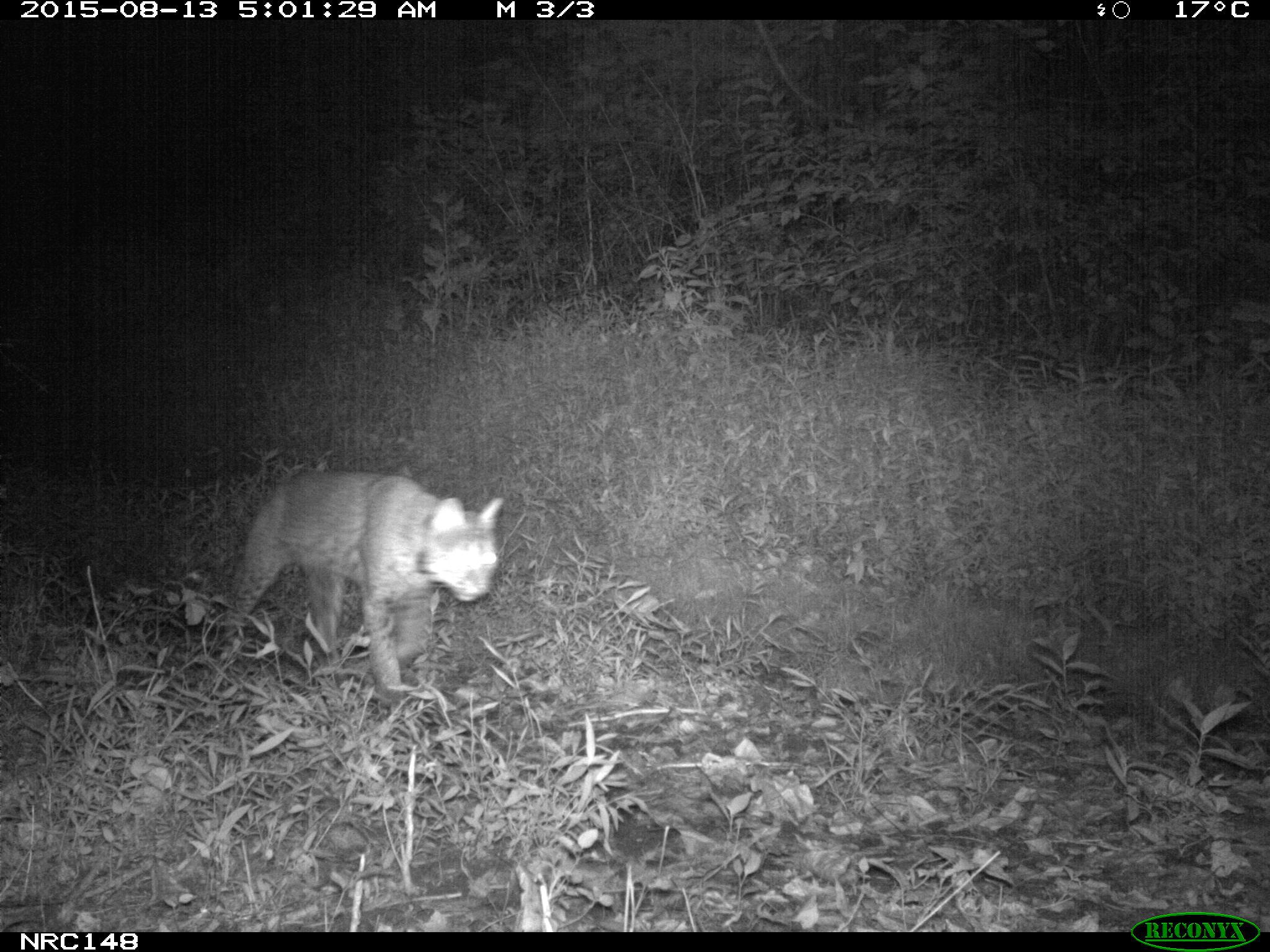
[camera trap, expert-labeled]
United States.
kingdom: Animalia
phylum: Chordata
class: Mammalia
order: Carnivora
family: Felidae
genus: Lynx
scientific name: Lynx rufus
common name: bobcat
Bobcat (Lynx rufus).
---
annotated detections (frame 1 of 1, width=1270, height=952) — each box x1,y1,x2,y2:
Bobcat: 202,462,506,694